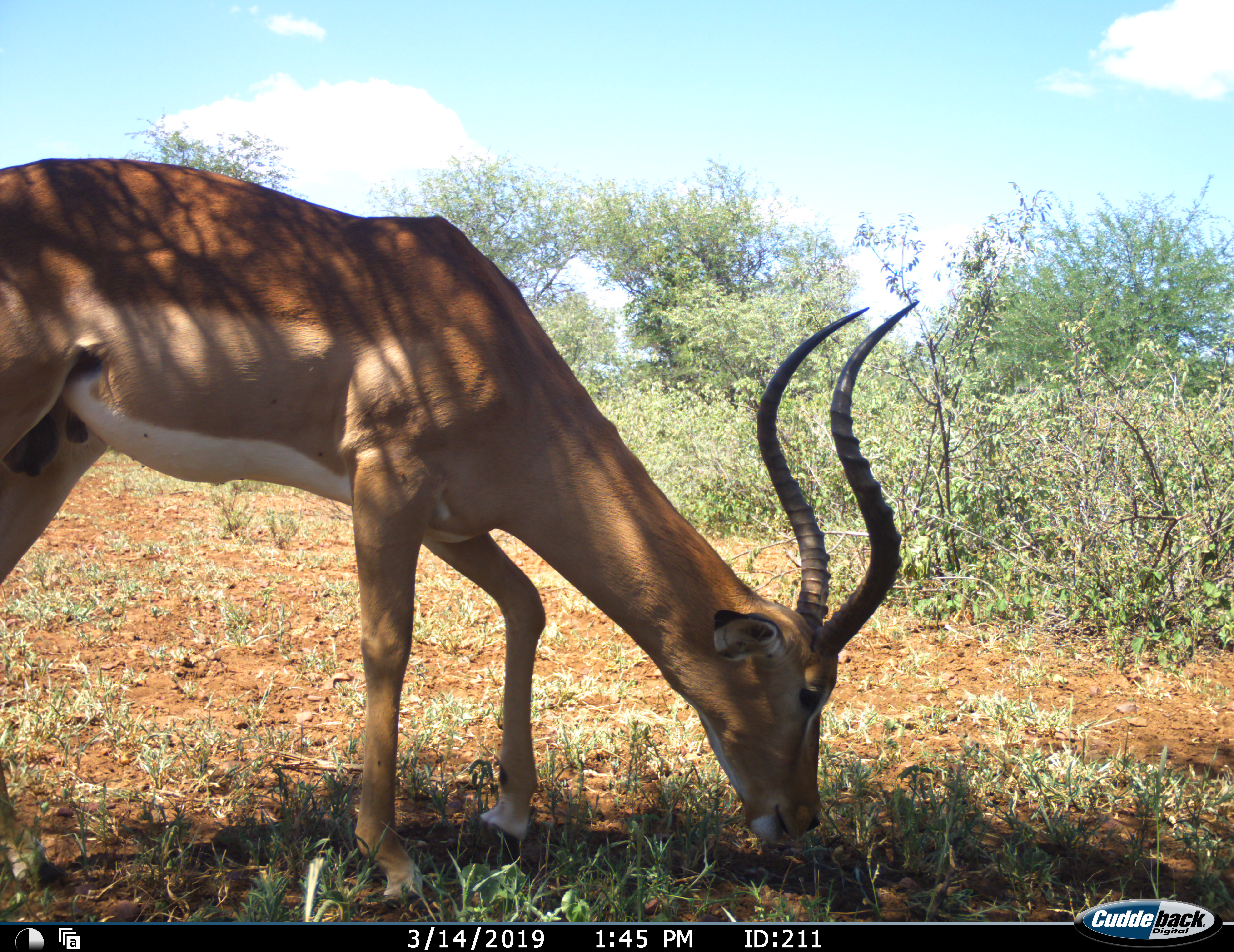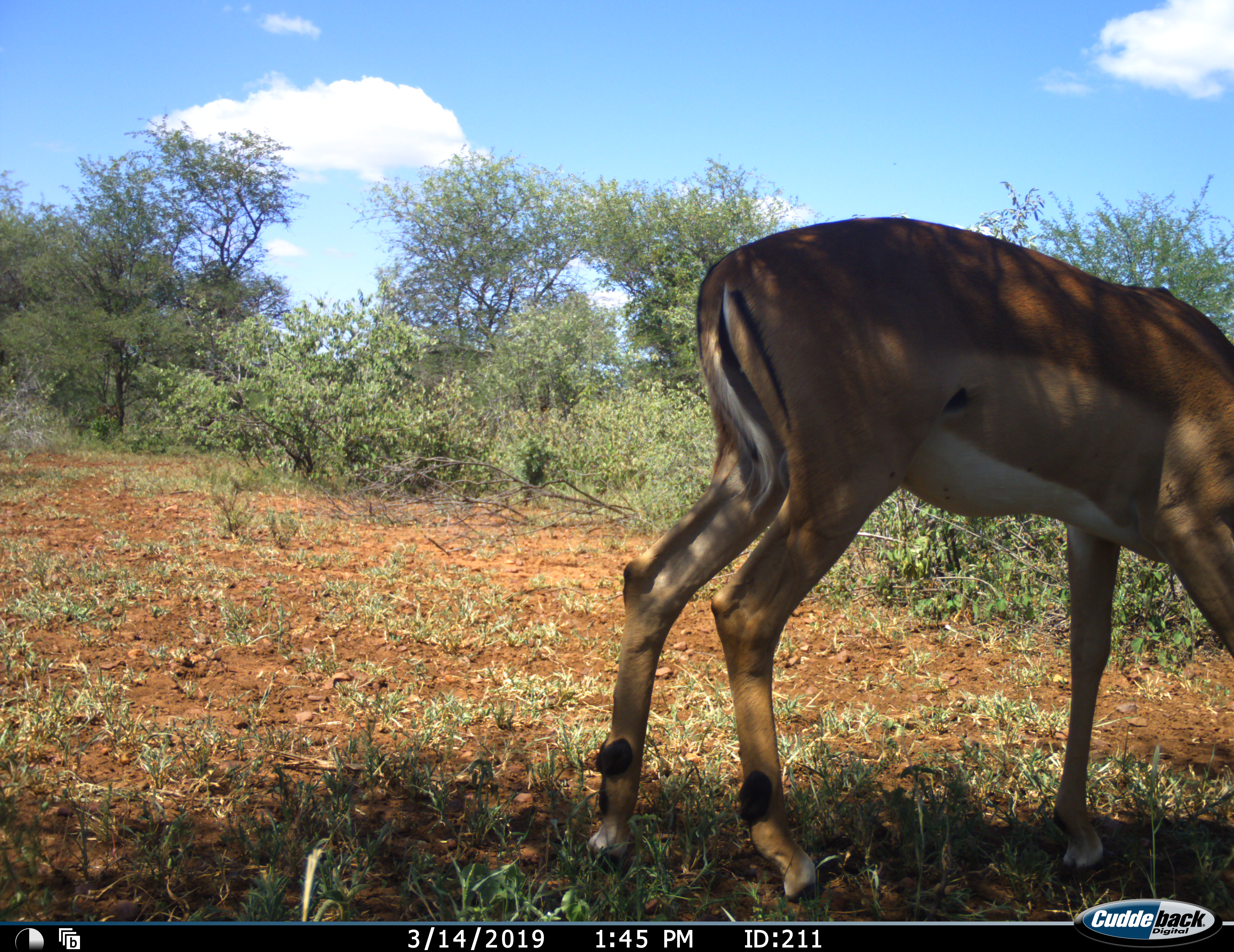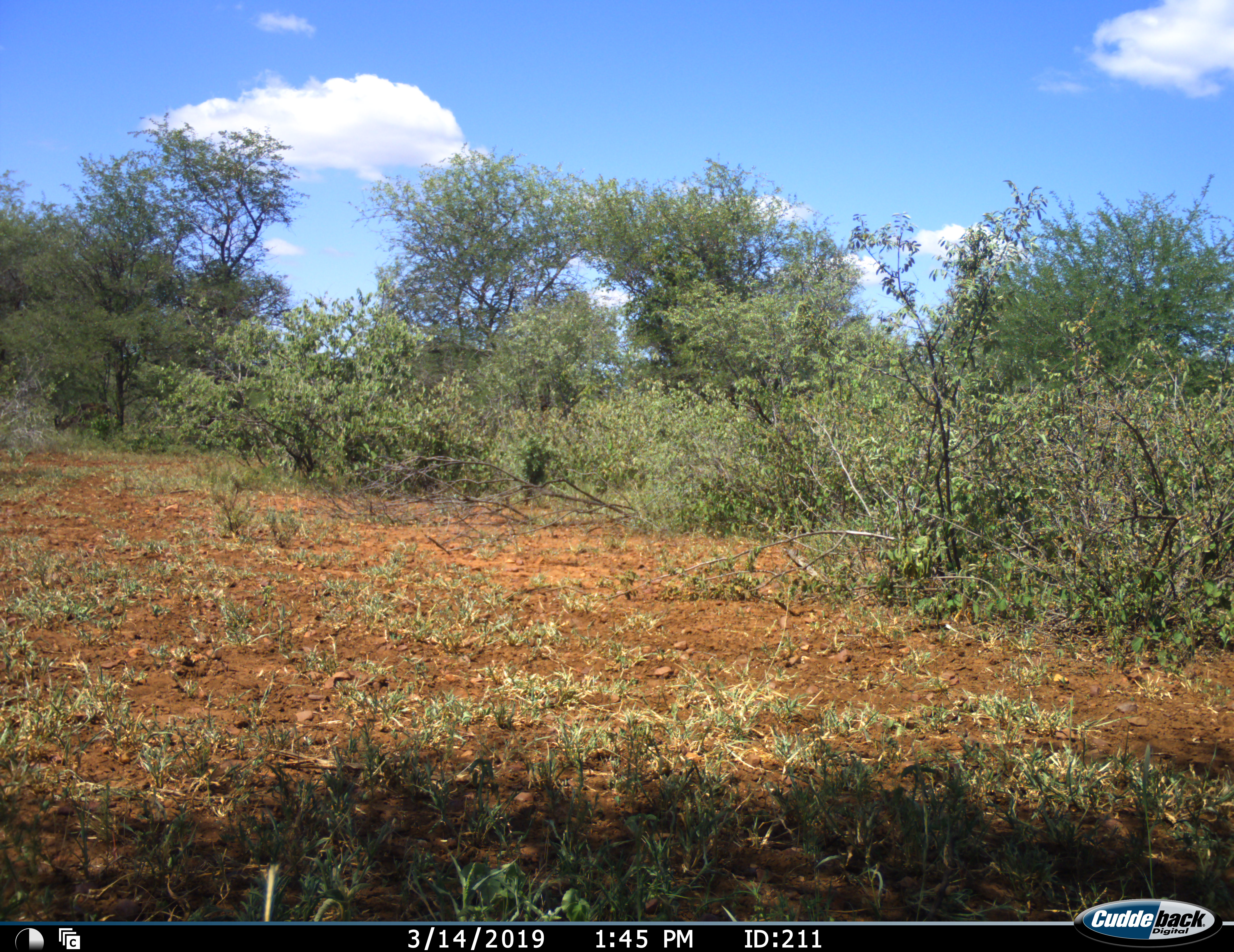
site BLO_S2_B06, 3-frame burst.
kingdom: Animalia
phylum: Chordata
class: Mammalia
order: Artiodactyla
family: Bovidae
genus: Aepyceros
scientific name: Aepyceros melampus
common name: impala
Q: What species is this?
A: Impala (Aepyceros melampus).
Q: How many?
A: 1.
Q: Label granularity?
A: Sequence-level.